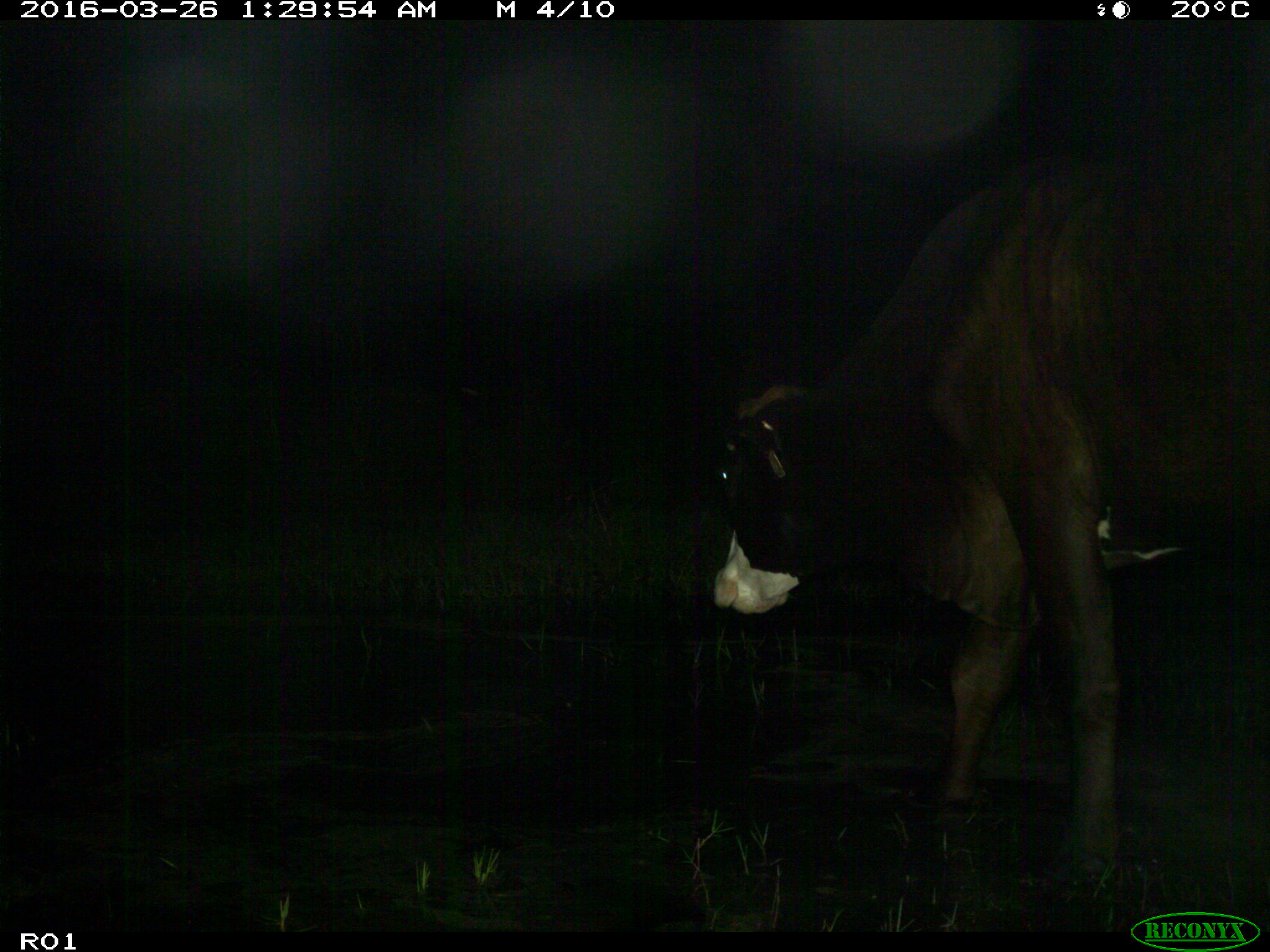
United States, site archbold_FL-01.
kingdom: Animalia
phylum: Chordata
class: Mammalia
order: Artiodactyla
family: Bovidae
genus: Bos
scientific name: Bos taurus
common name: domestic cow